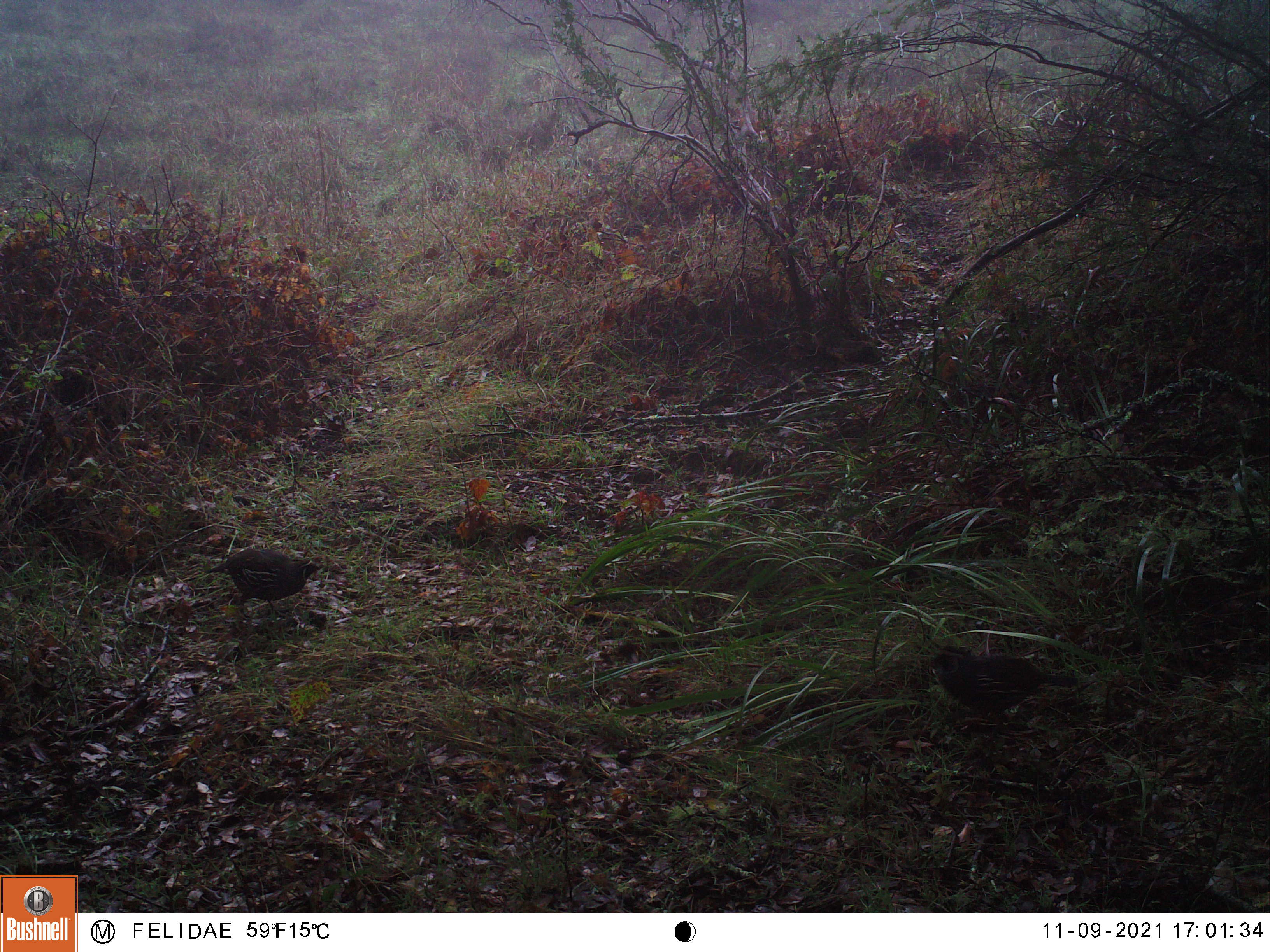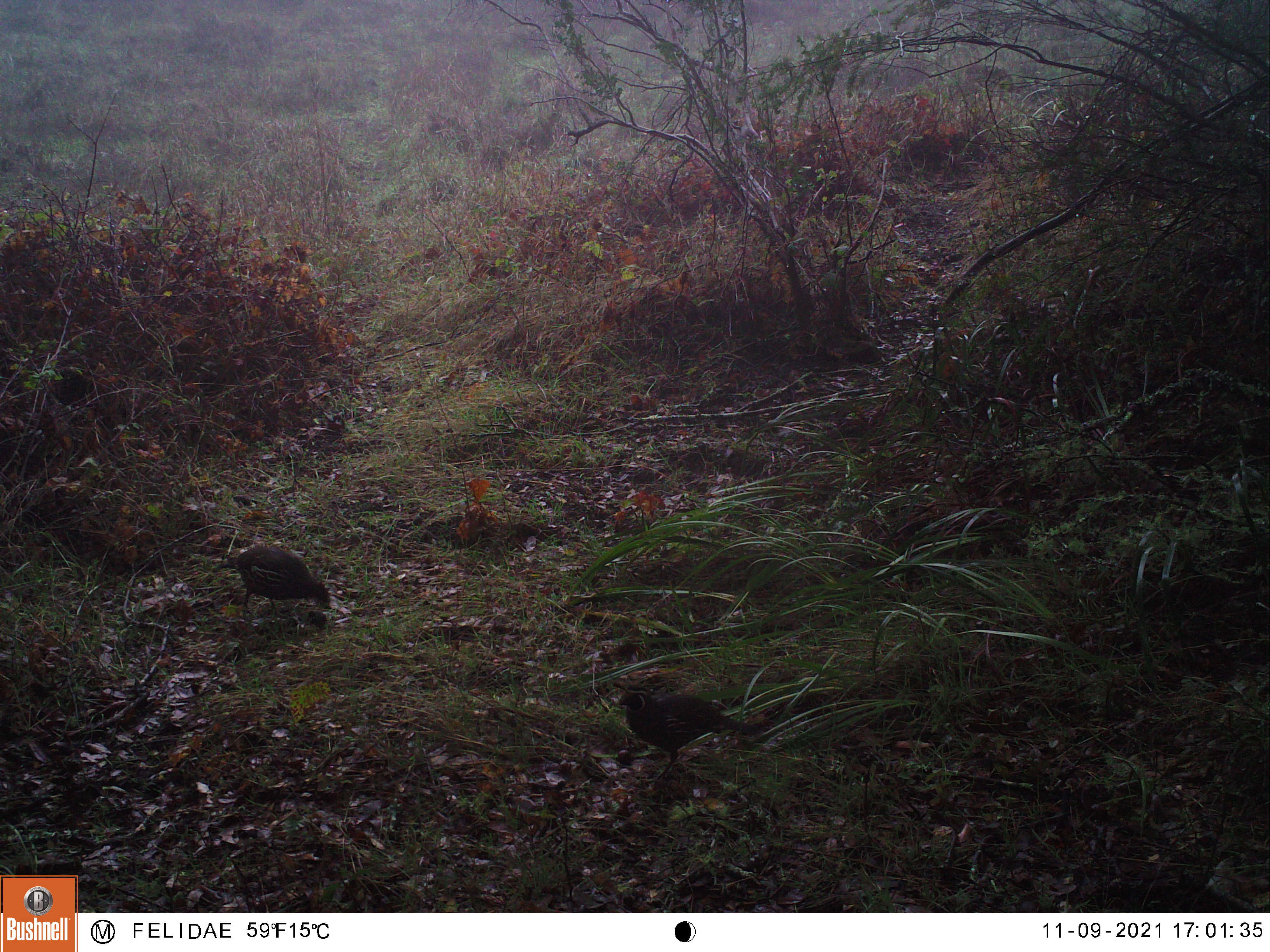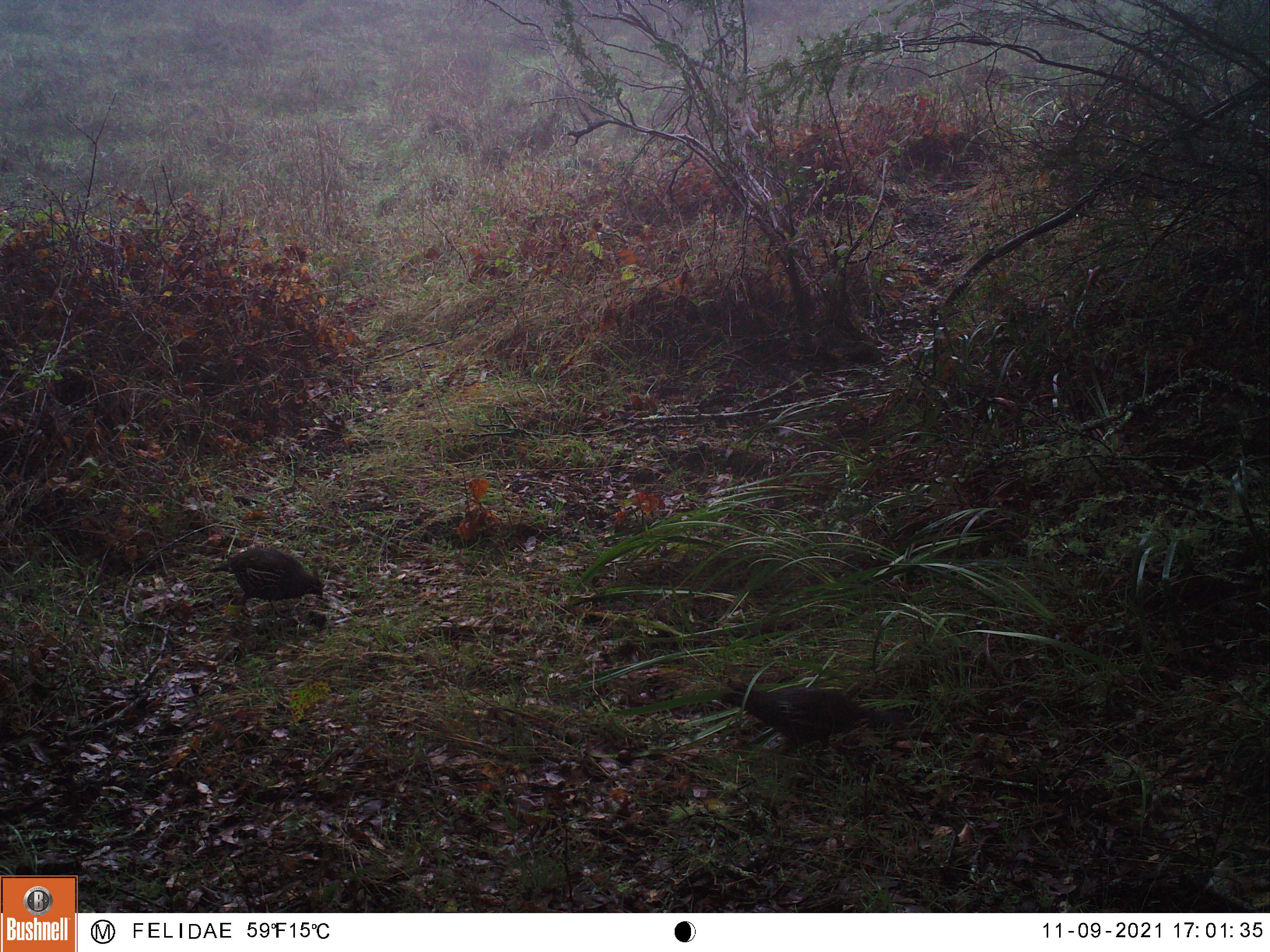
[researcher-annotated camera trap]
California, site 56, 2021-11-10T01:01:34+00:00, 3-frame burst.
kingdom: Animalia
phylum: Chordata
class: Aves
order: Galliformes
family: Odontophoridae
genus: Callipepla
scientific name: Callipepla californica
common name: california quail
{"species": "california quail (Callipepla californica)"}